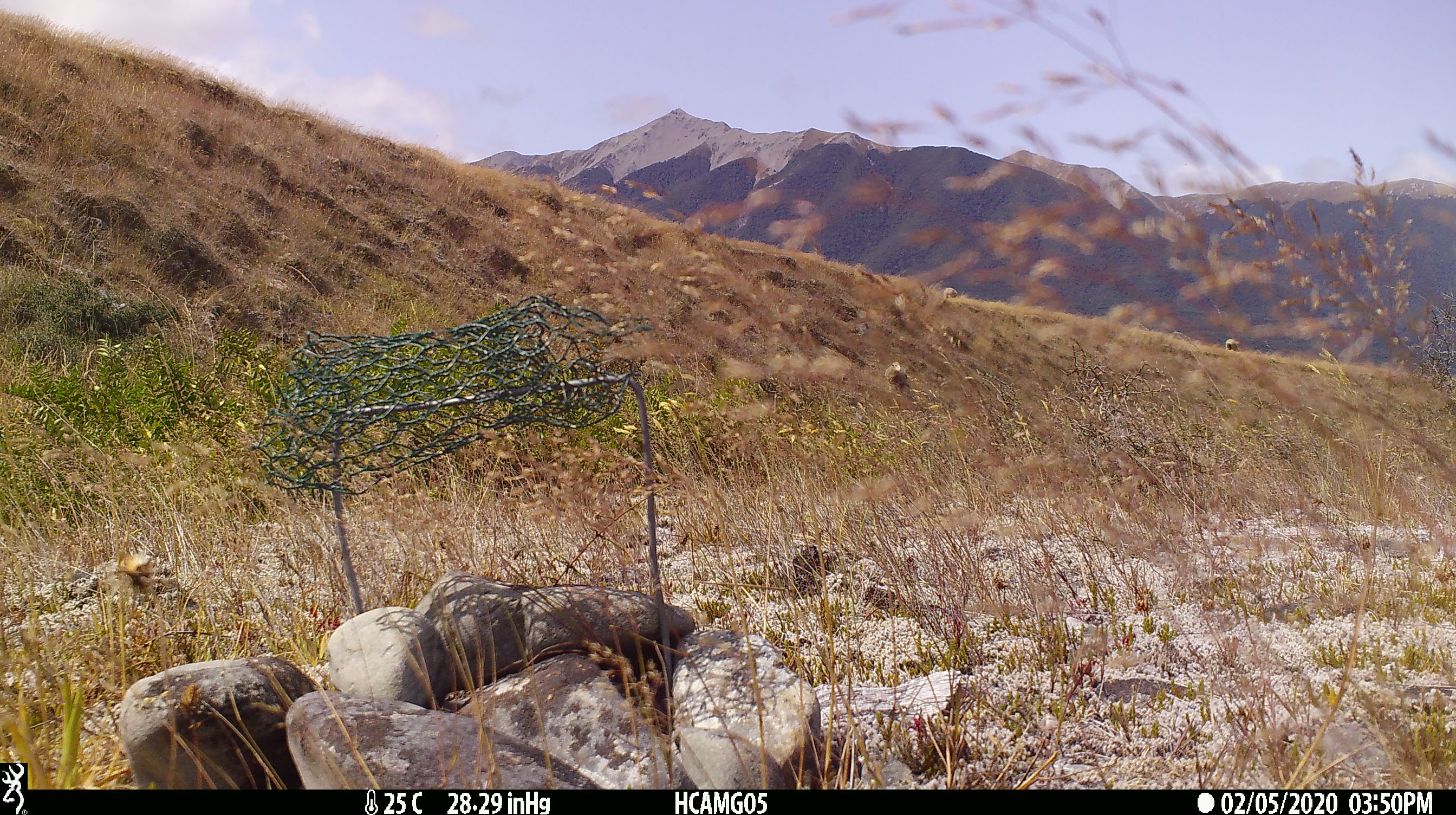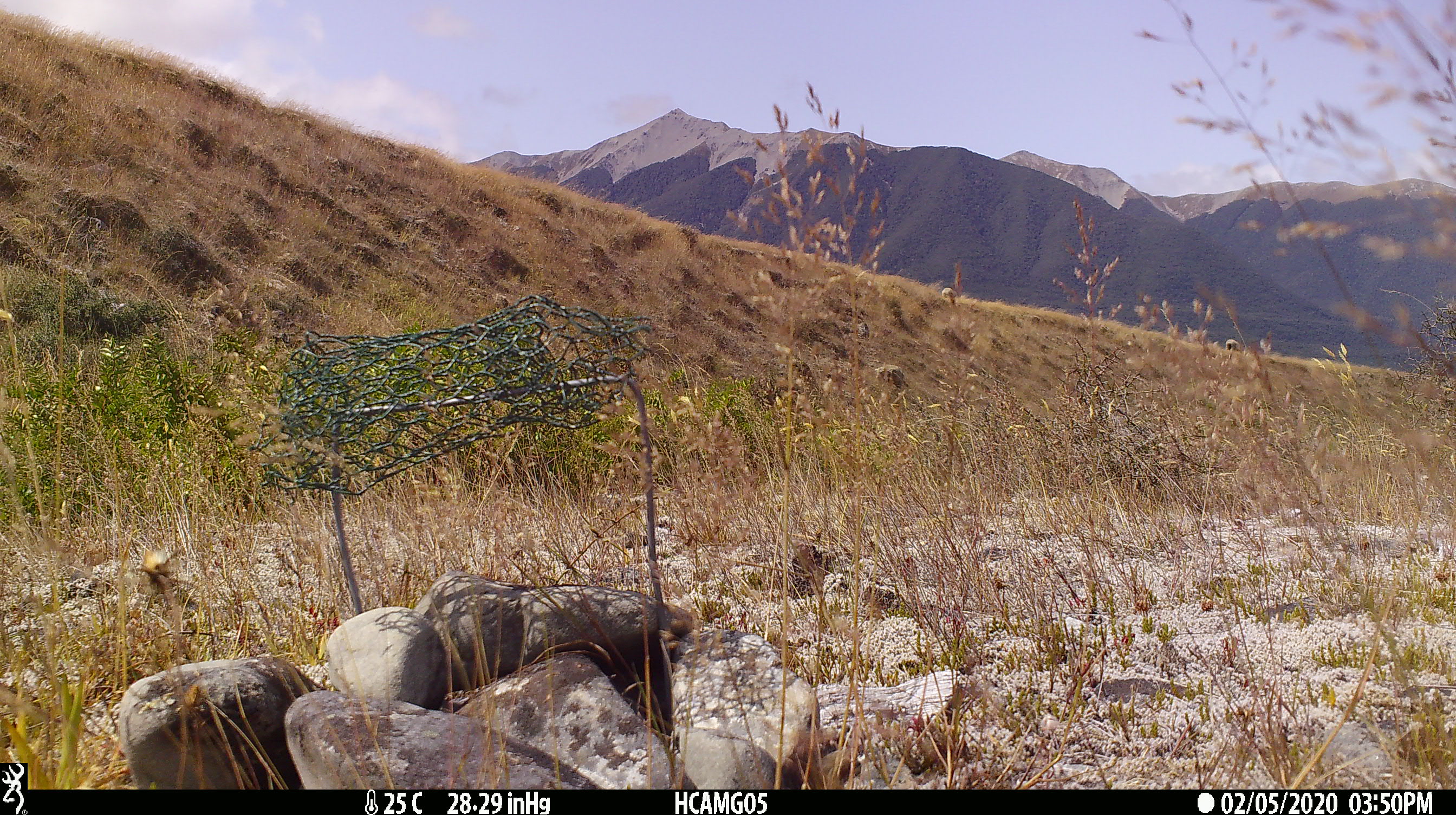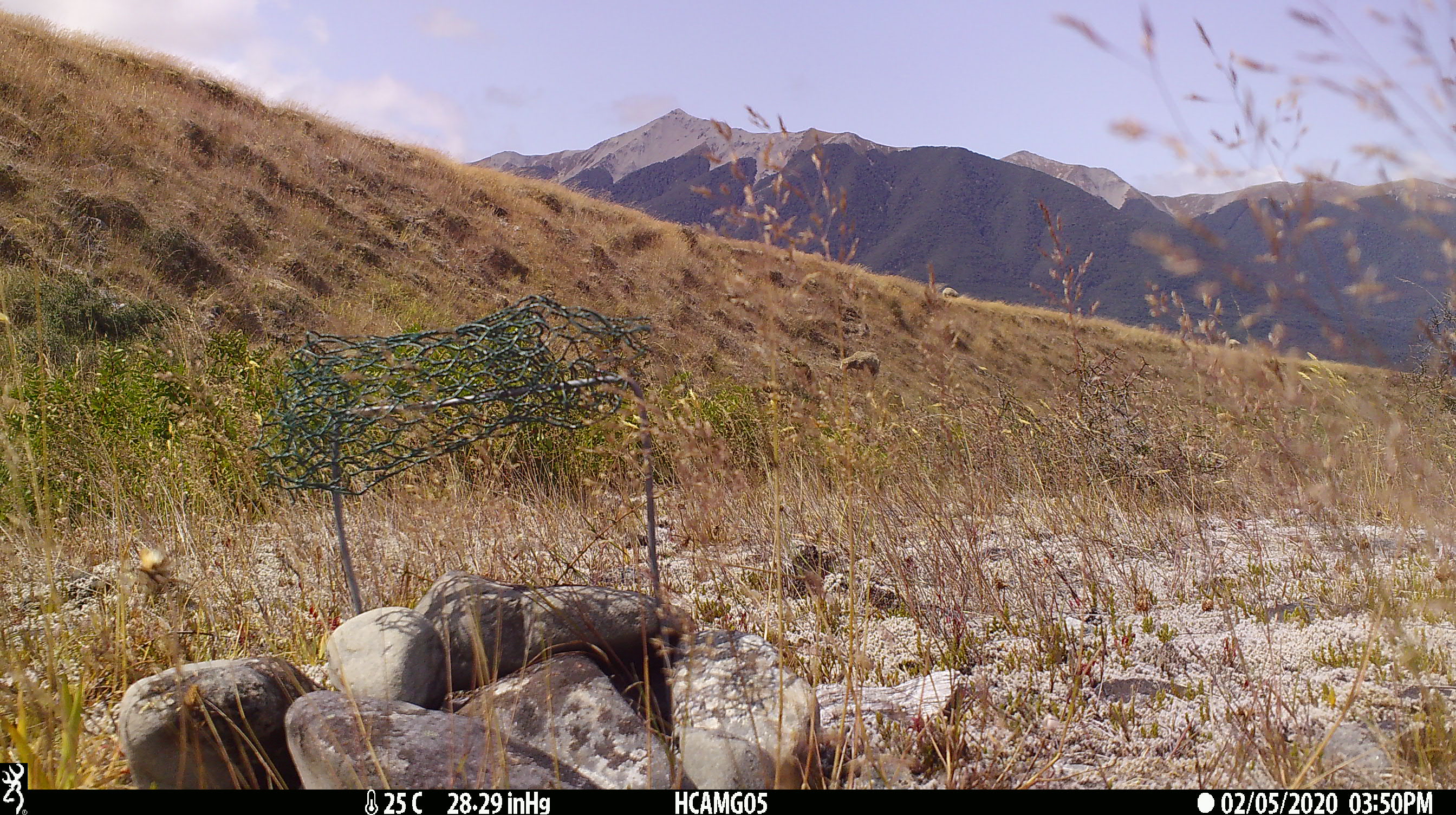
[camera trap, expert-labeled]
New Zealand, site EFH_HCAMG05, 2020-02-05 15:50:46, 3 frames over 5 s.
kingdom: Animalia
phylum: Chordata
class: Mammalia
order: Artiodactyla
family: Bovidae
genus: Ovis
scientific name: Ovis aries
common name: domestic sheep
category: sheep